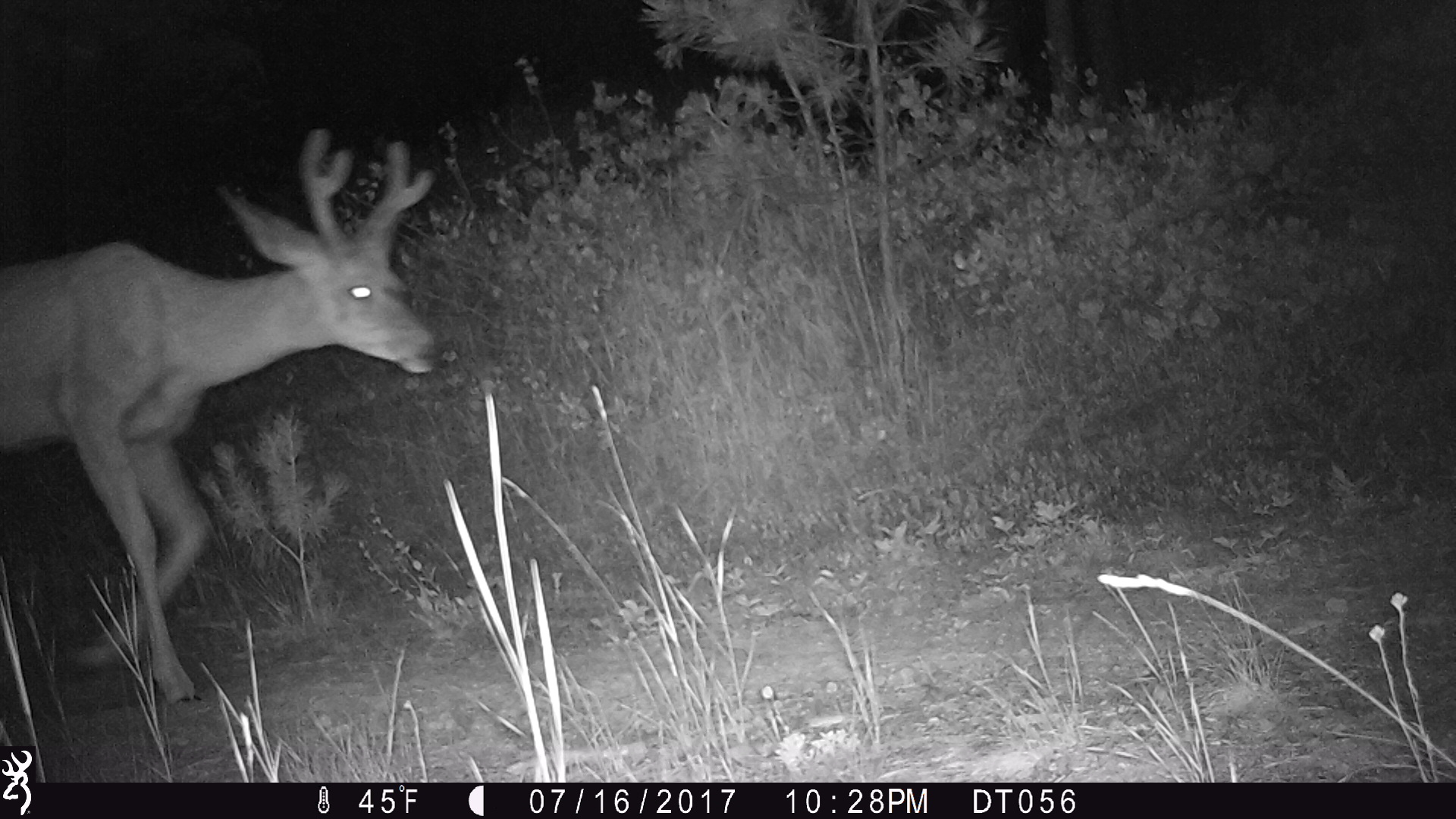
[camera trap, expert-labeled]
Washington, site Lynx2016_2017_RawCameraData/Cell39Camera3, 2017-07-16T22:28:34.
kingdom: Animalia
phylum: Chordata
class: Mammalia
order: Artiodactyla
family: Cervidae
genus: Odocoileus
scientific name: Odocoileus hemionus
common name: mule deer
Odocoileus hemionus (mule deer). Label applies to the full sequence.